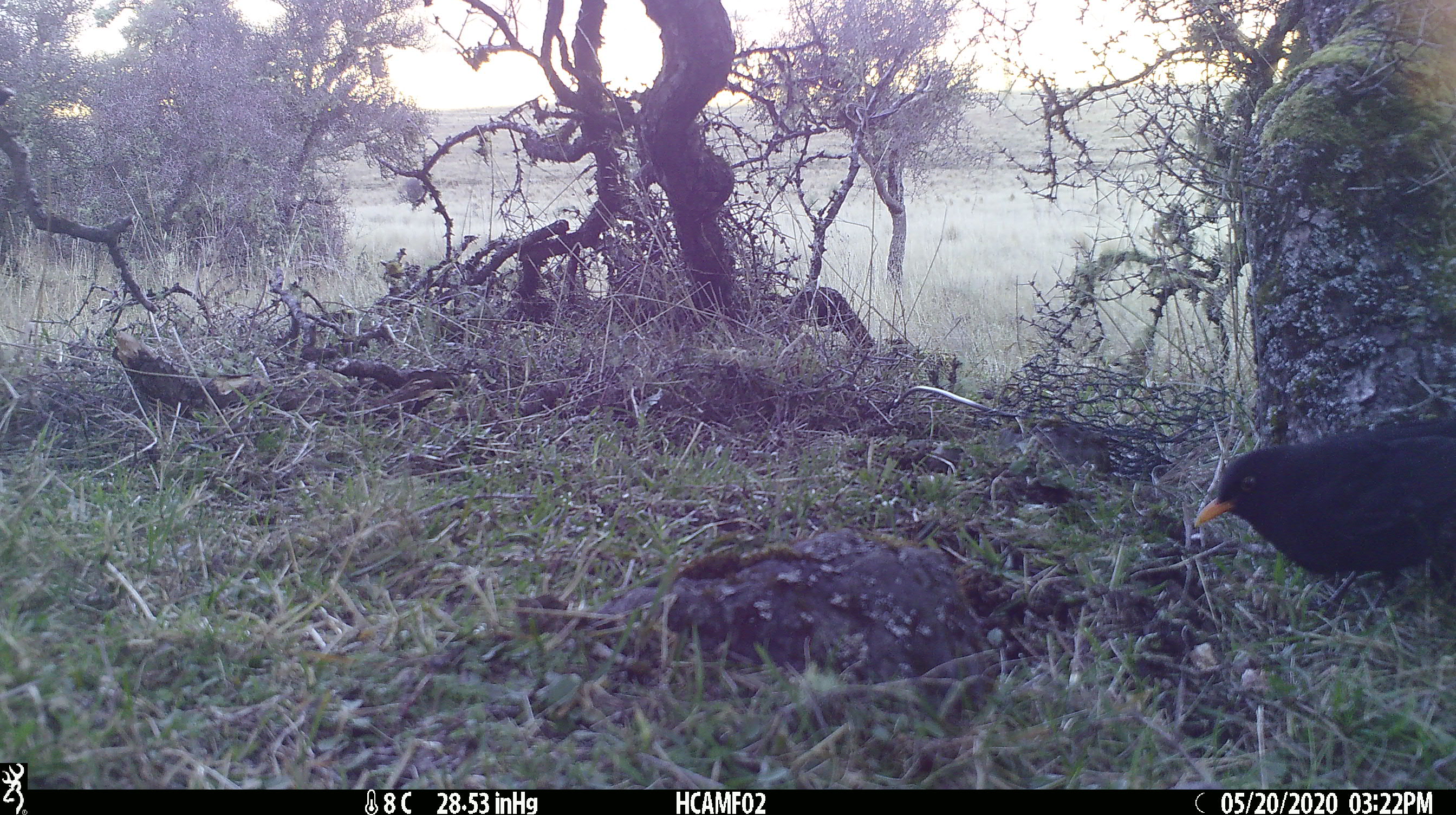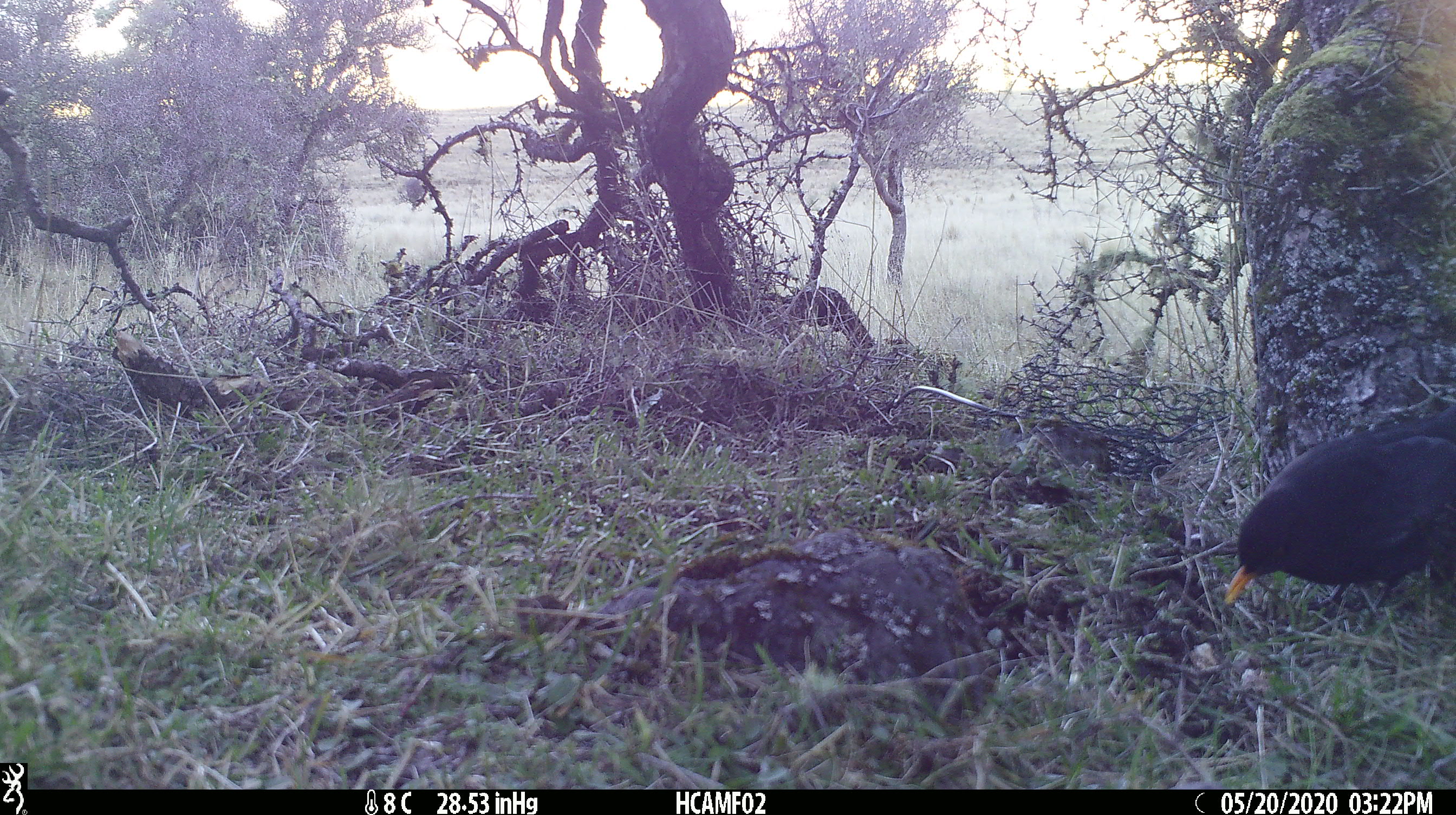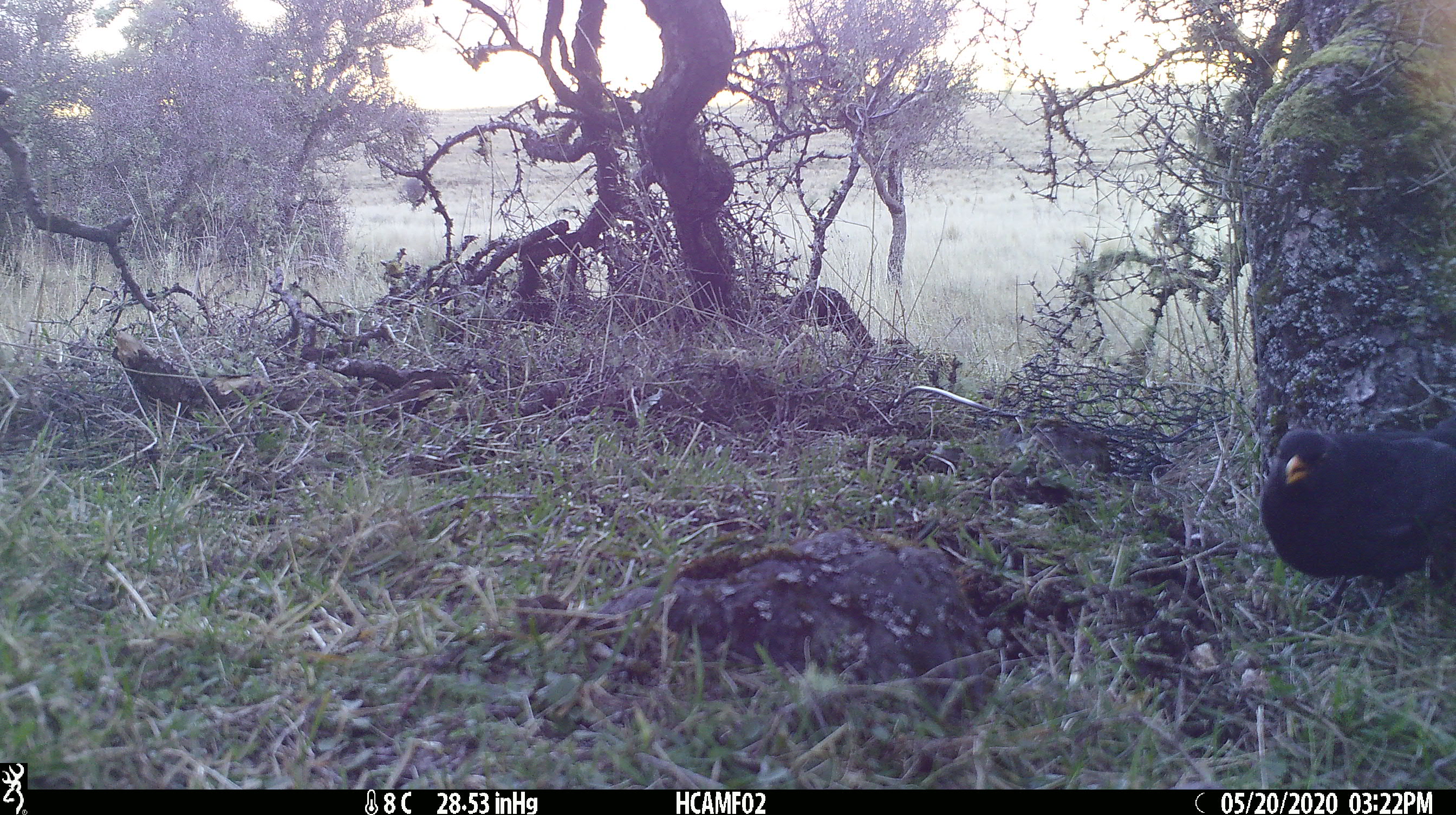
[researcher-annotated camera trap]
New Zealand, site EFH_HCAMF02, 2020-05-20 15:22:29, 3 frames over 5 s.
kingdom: Animalia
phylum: Chordata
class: Aves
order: Passeriformes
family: Turdidae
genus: Turdus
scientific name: Turdus merula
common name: eurasian blackbird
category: blackbird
Blackbird (eurasian blackbird) (Turdus merula).